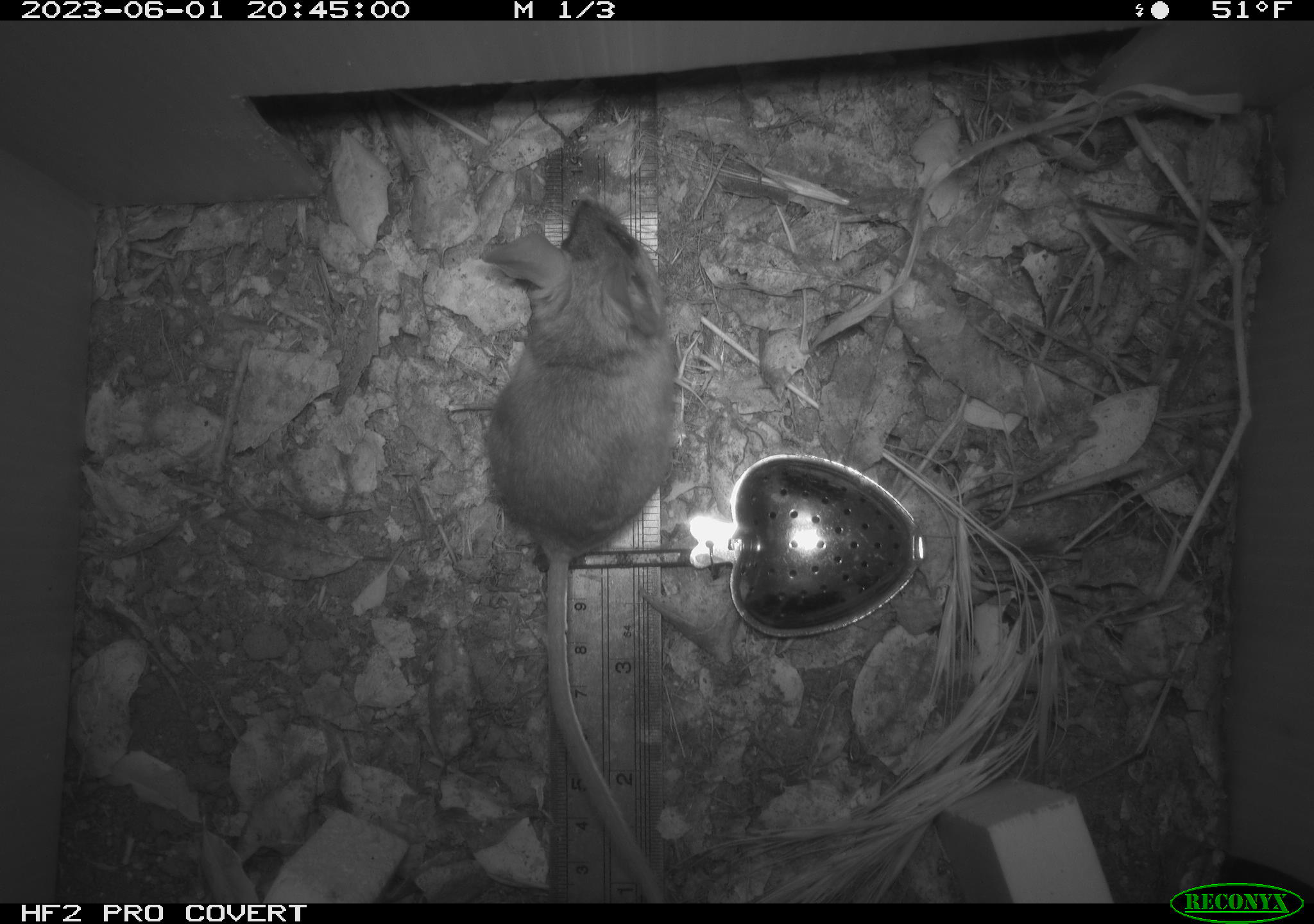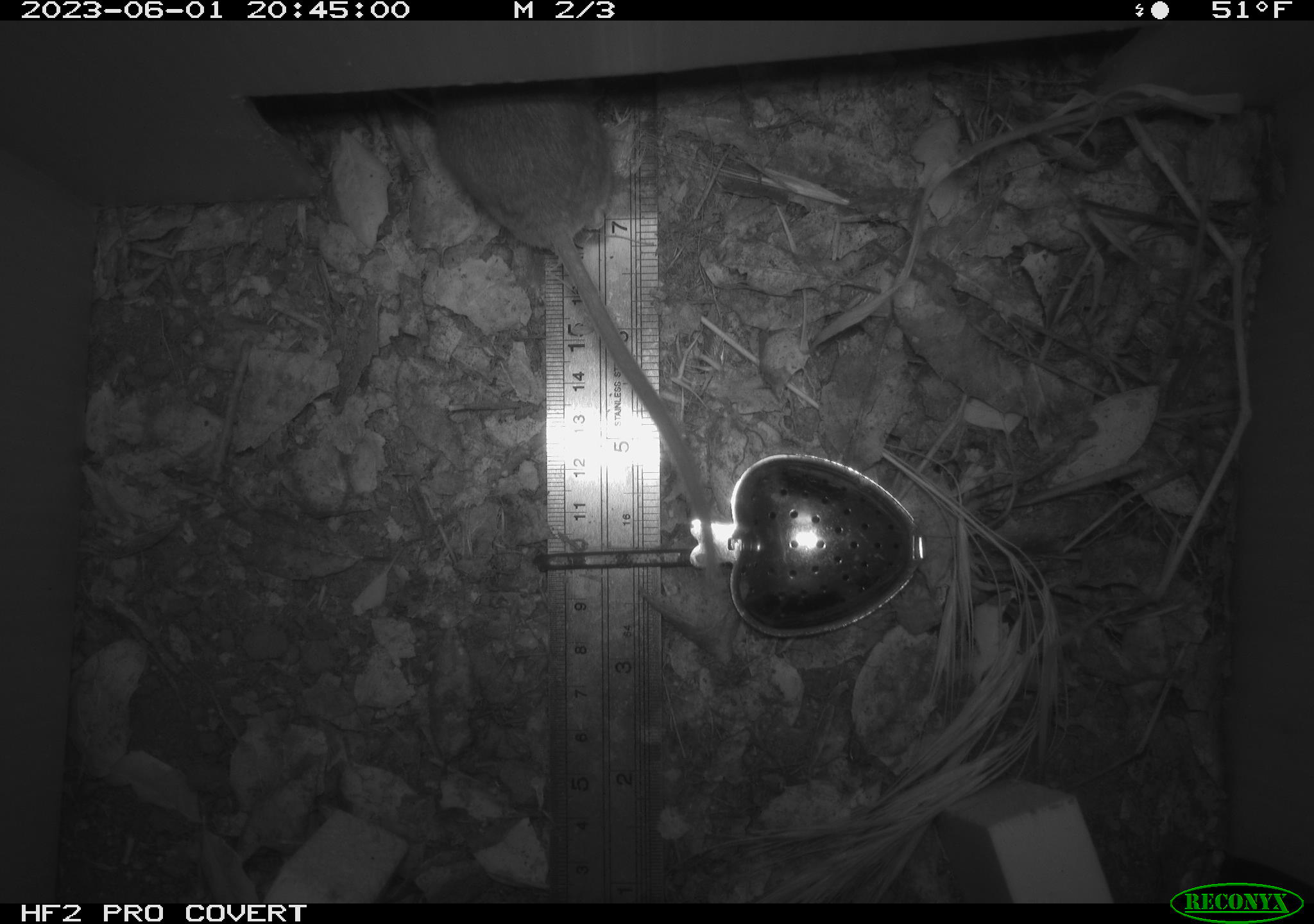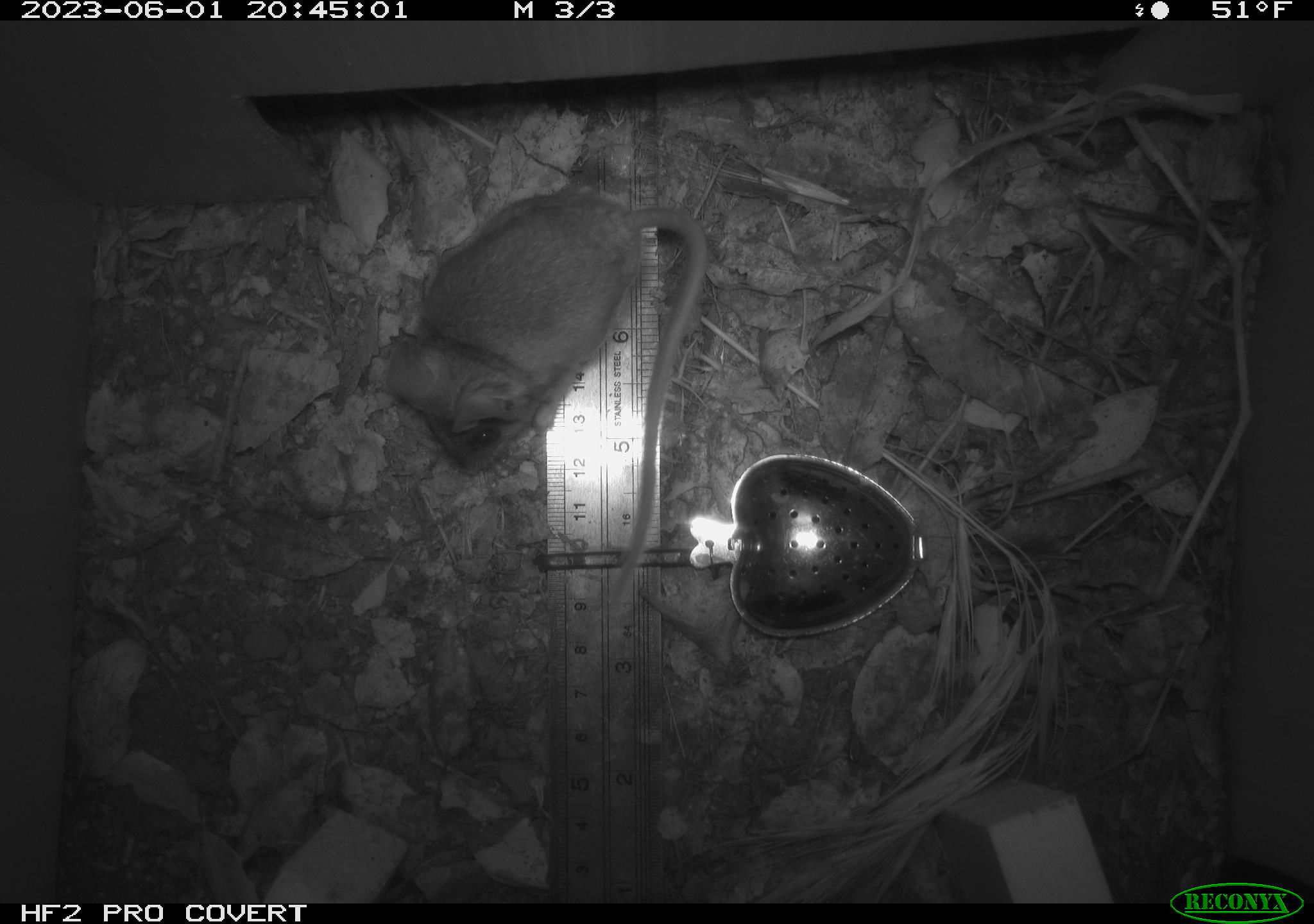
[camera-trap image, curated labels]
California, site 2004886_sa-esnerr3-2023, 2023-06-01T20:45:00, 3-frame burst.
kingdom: Animalia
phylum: Chordata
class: Mammalia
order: Rodentia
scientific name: Rodentia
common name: mouse species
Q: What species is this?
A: Mouse species (Rodentia).